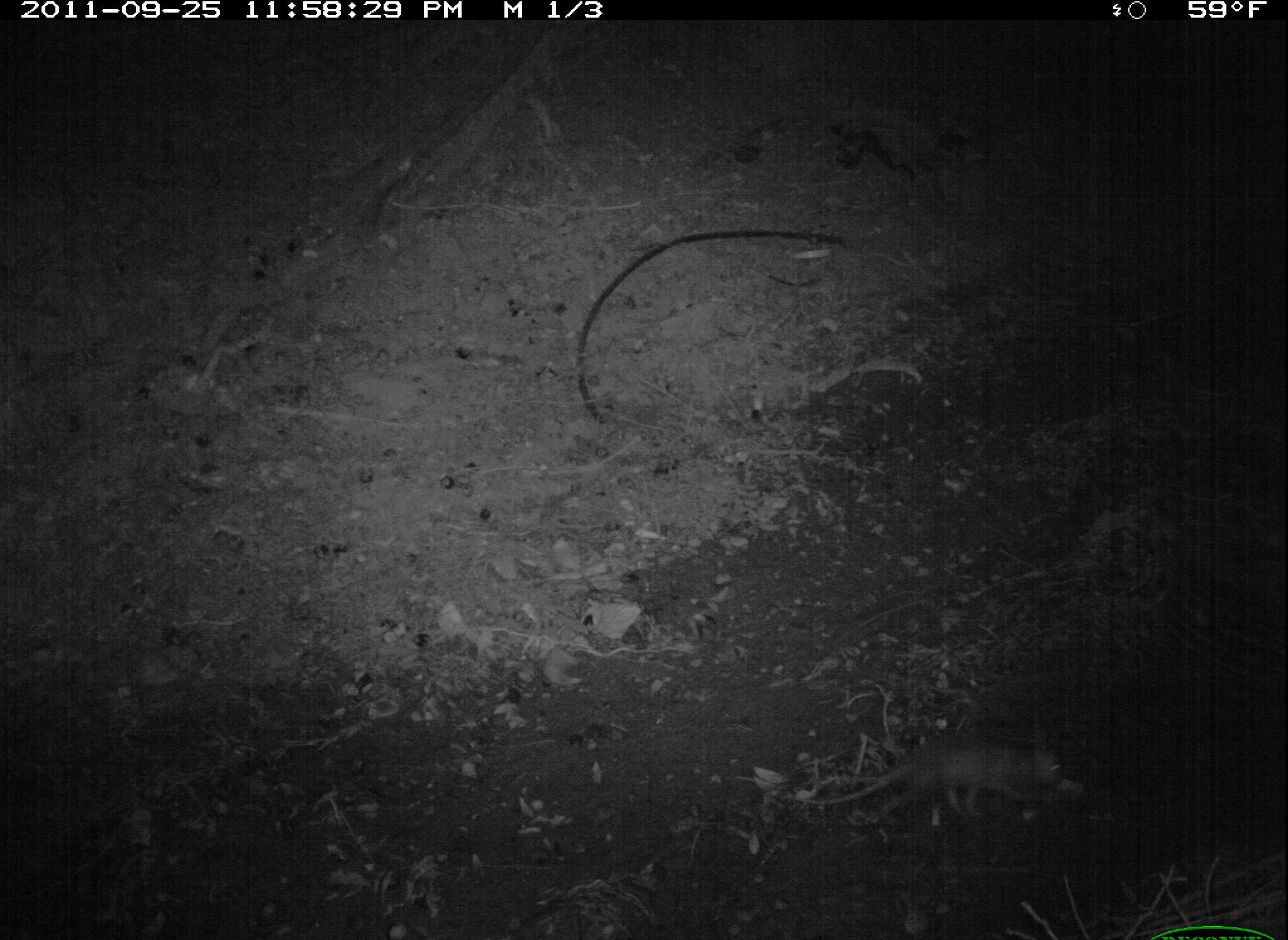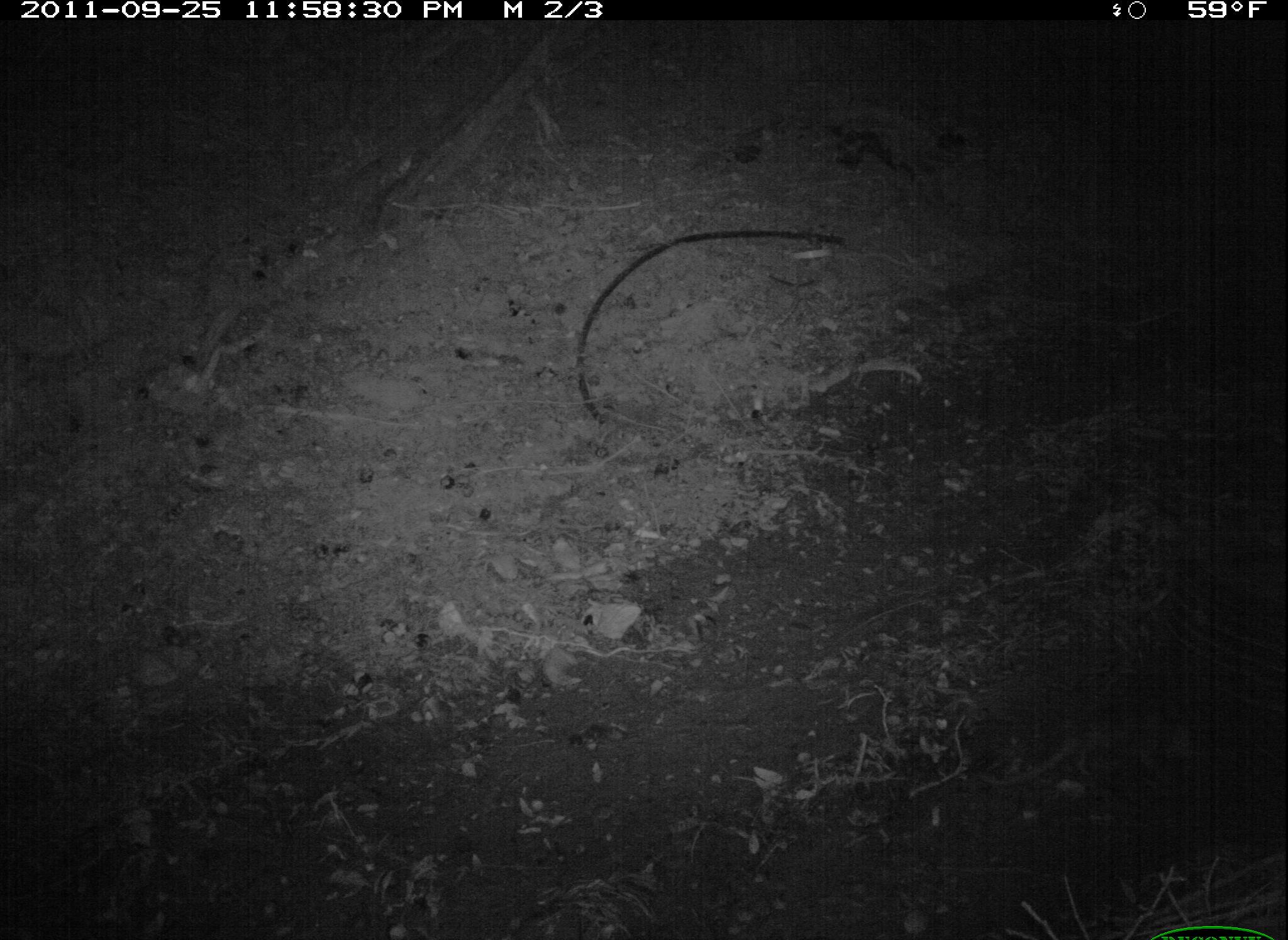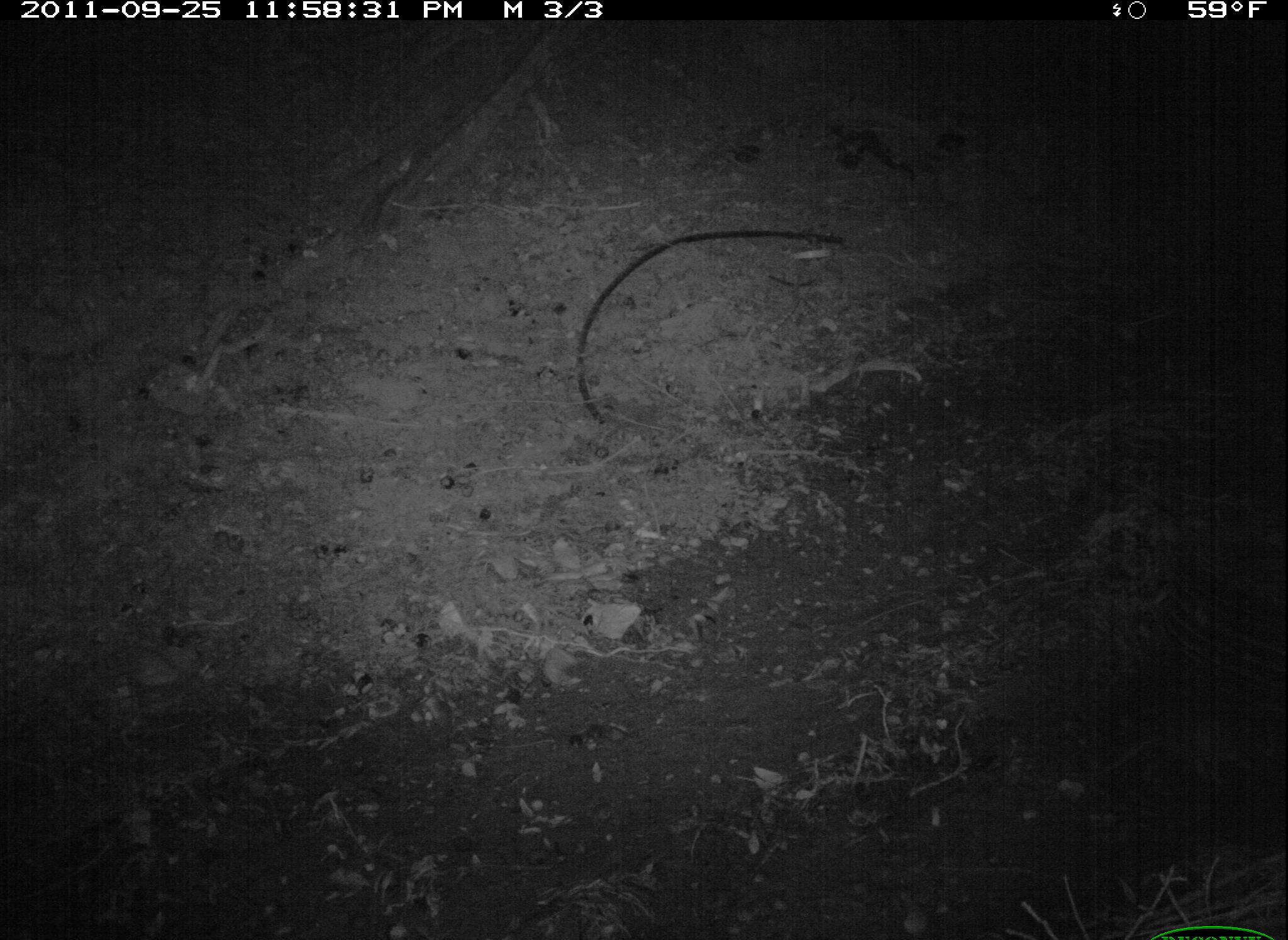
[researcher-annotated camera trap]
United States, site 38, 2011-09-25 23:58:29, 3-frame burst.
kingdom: Animalia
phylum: Chordata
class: Mammalia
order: Didelphimorphia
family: Didelphidae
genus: Didelphis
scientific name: Didelphis virginiana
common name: virginia opossum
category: opossum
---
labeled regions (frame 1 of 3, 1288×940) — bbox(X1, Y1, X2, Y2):
opossum: bbox(807, 712, 1113, 838)